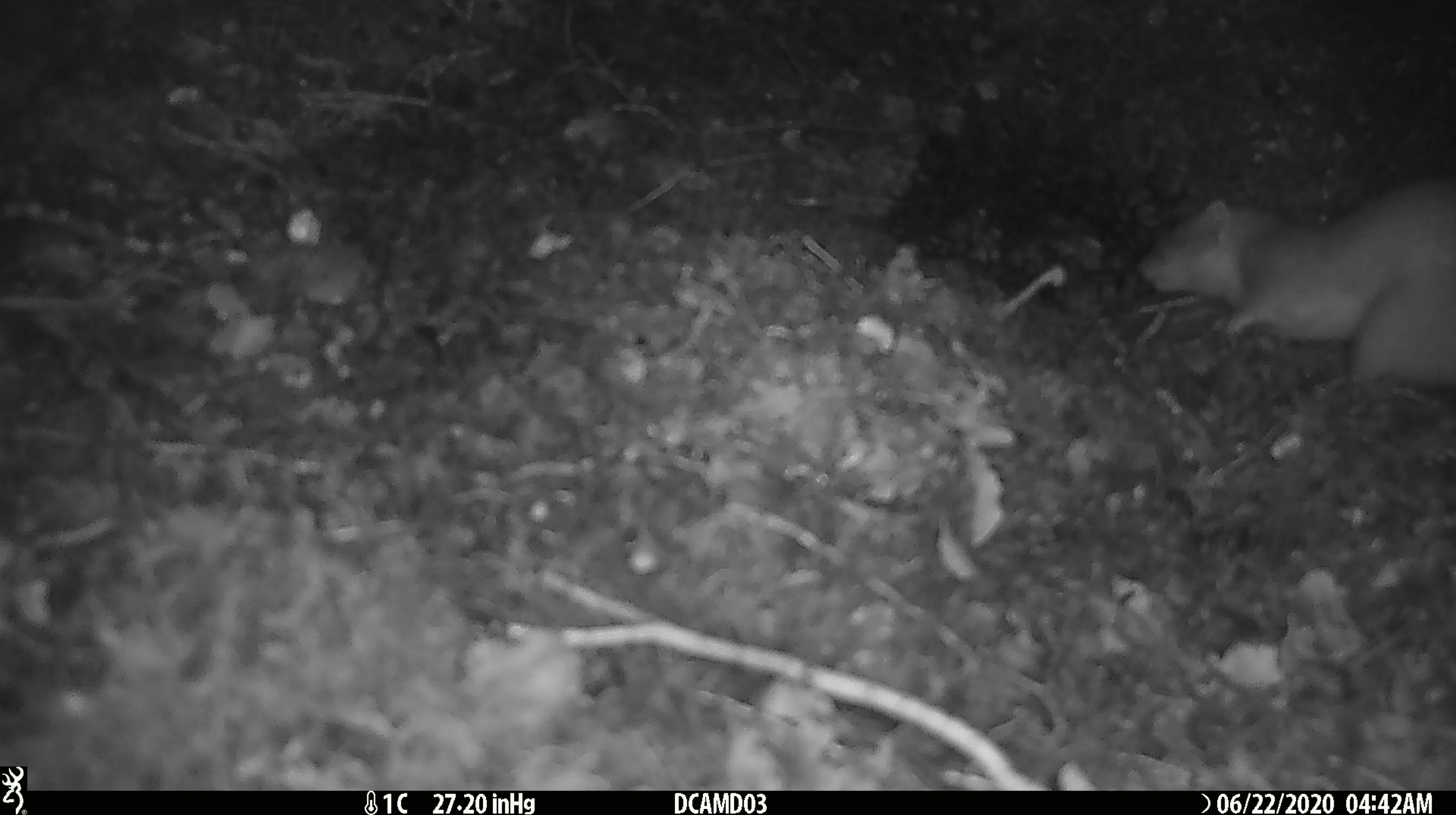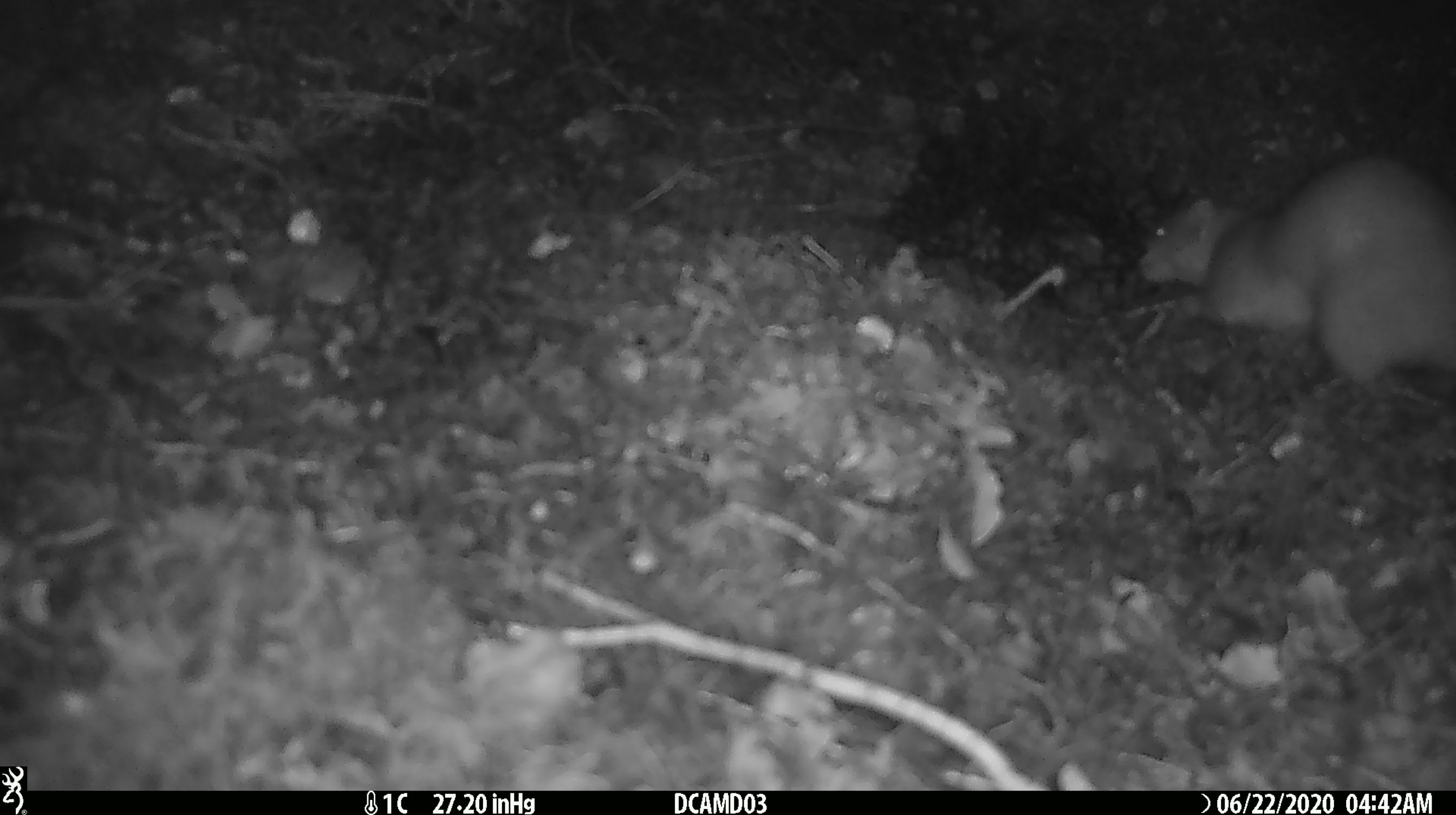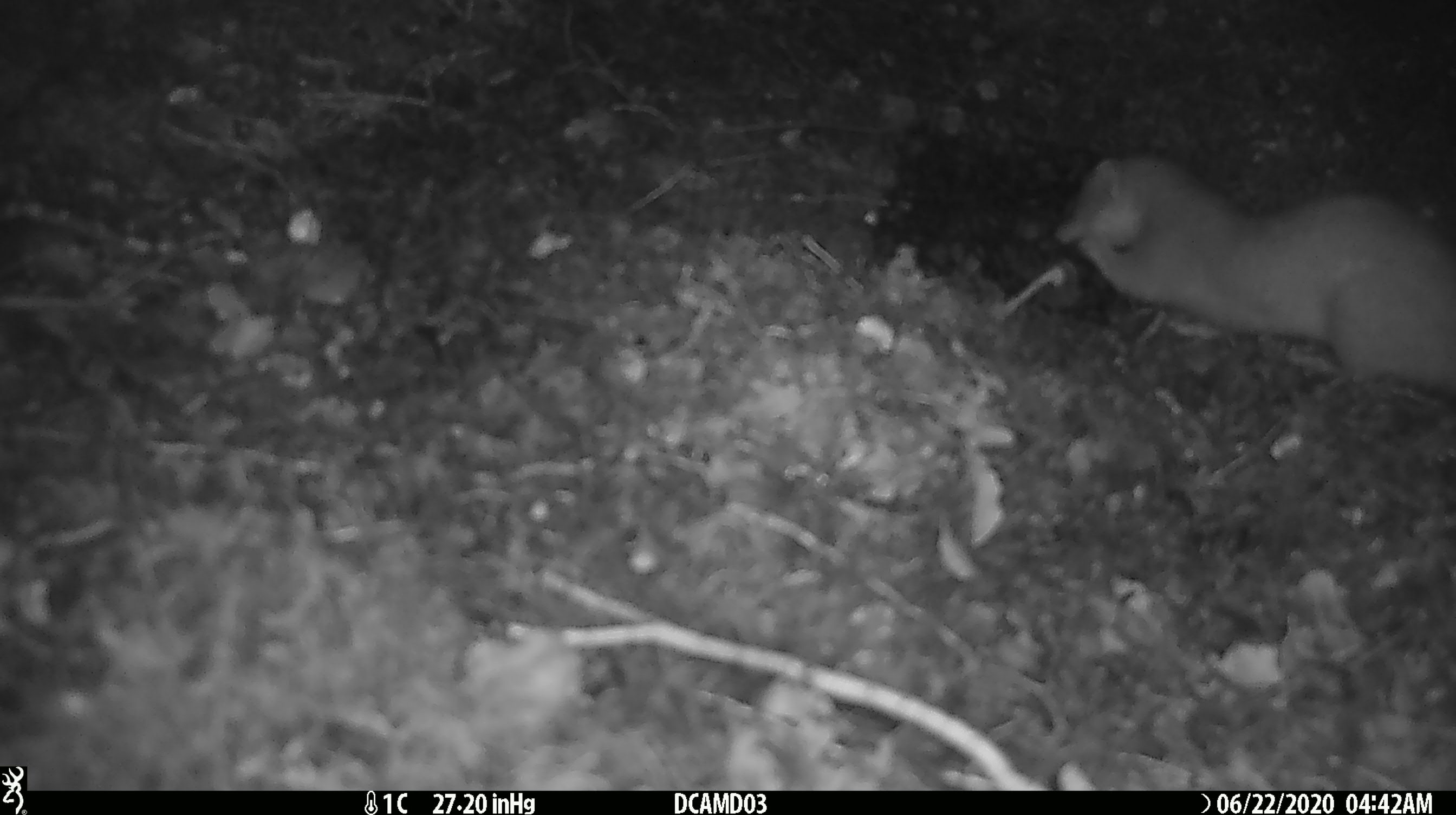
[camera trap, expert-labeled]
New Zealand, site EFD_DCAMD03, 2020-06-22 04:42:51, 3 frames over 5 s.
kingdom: Animalia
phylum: Chordata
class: Mammalia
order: Carnivora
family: Mustelidae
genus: Mustela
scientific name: Mustela erminea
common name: stoat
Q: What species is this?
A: Stoat (Mustela erminea).